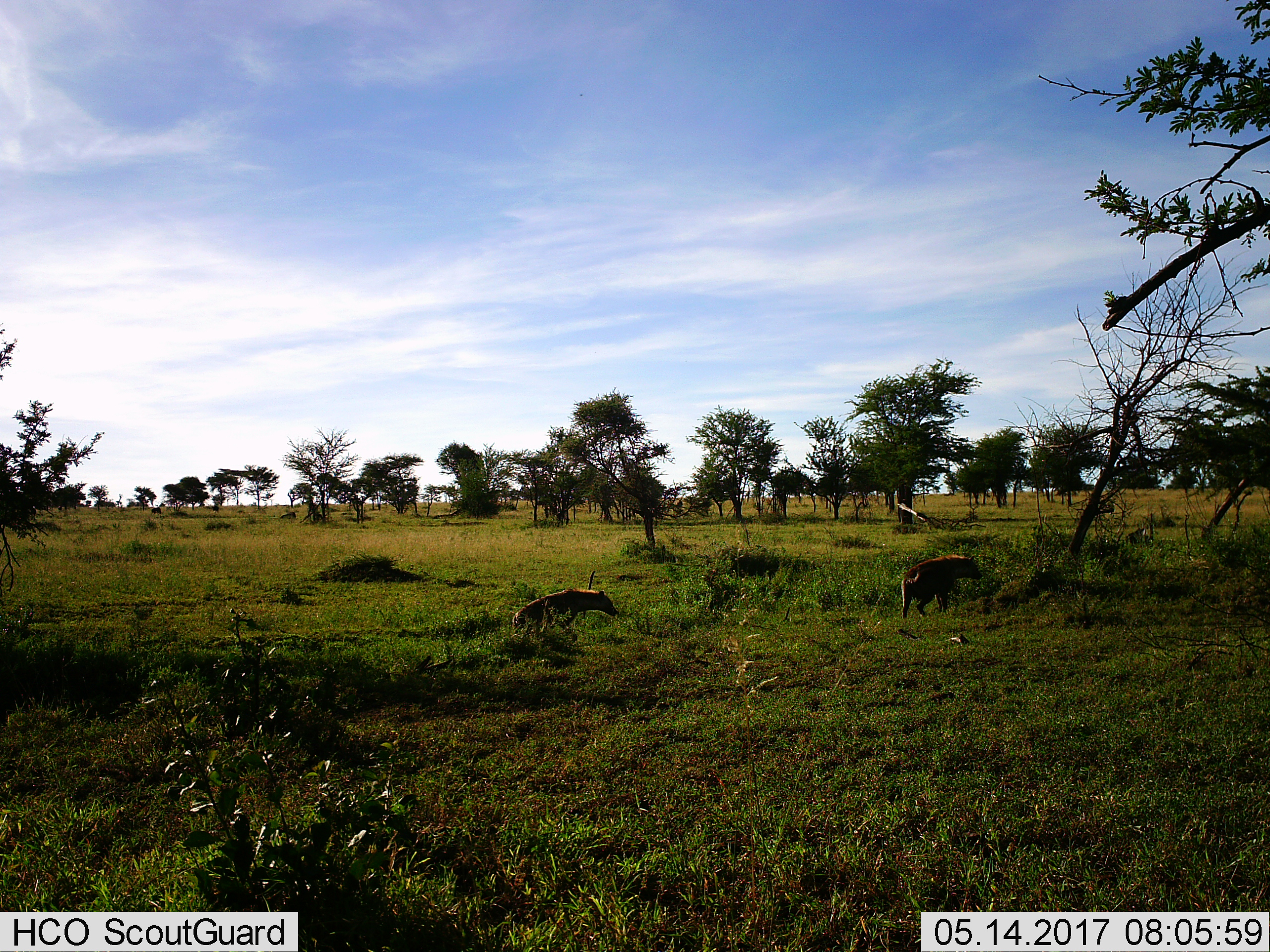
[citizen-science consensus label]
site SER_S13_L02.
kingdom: Animalia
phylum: Chordata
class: Mammalia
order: Carnivora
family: Hyaenidae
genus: Crocuta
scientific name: Crocuta crocuta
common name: spotted hyena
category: hyenaspotted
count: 2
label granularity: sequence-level